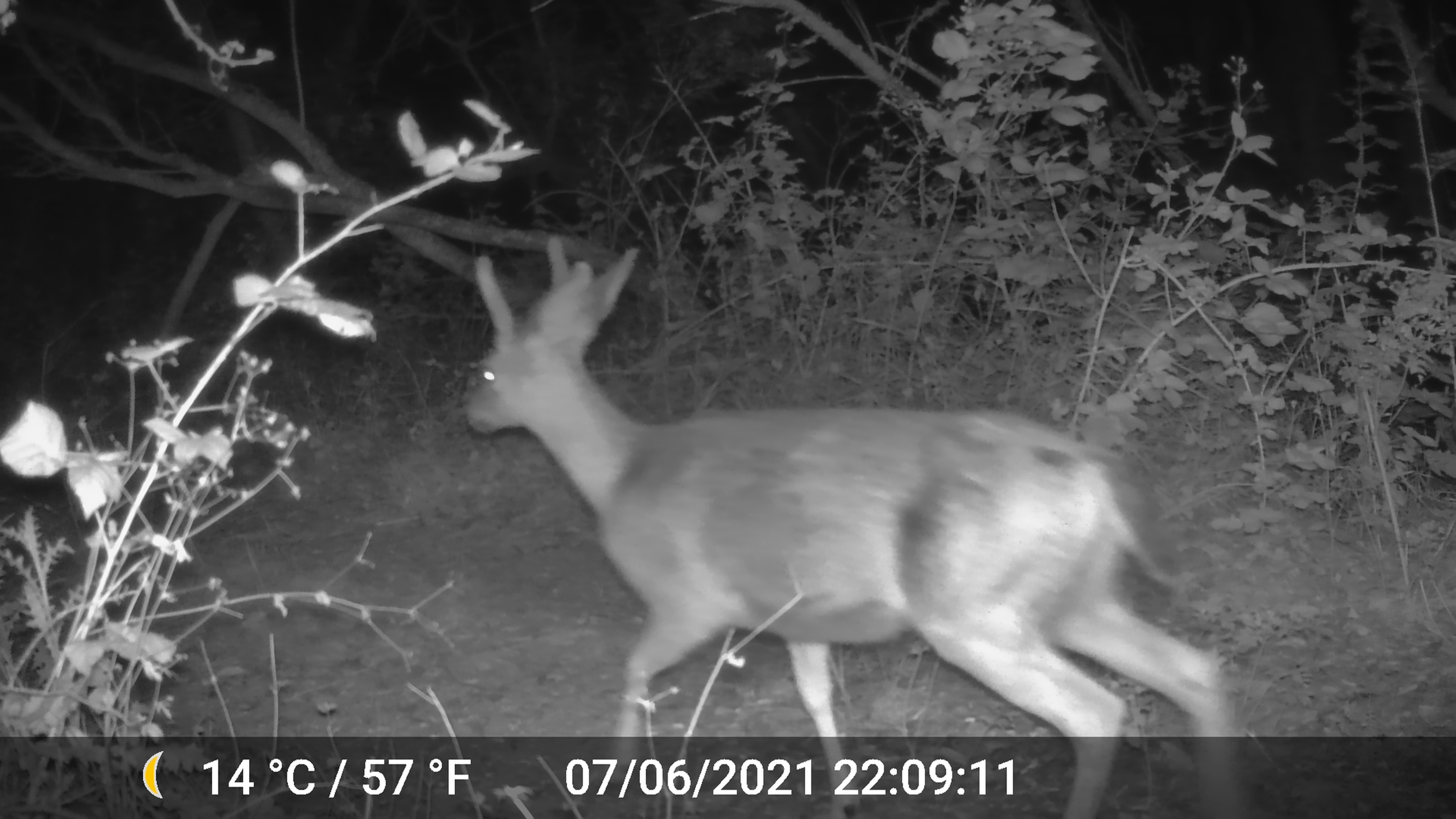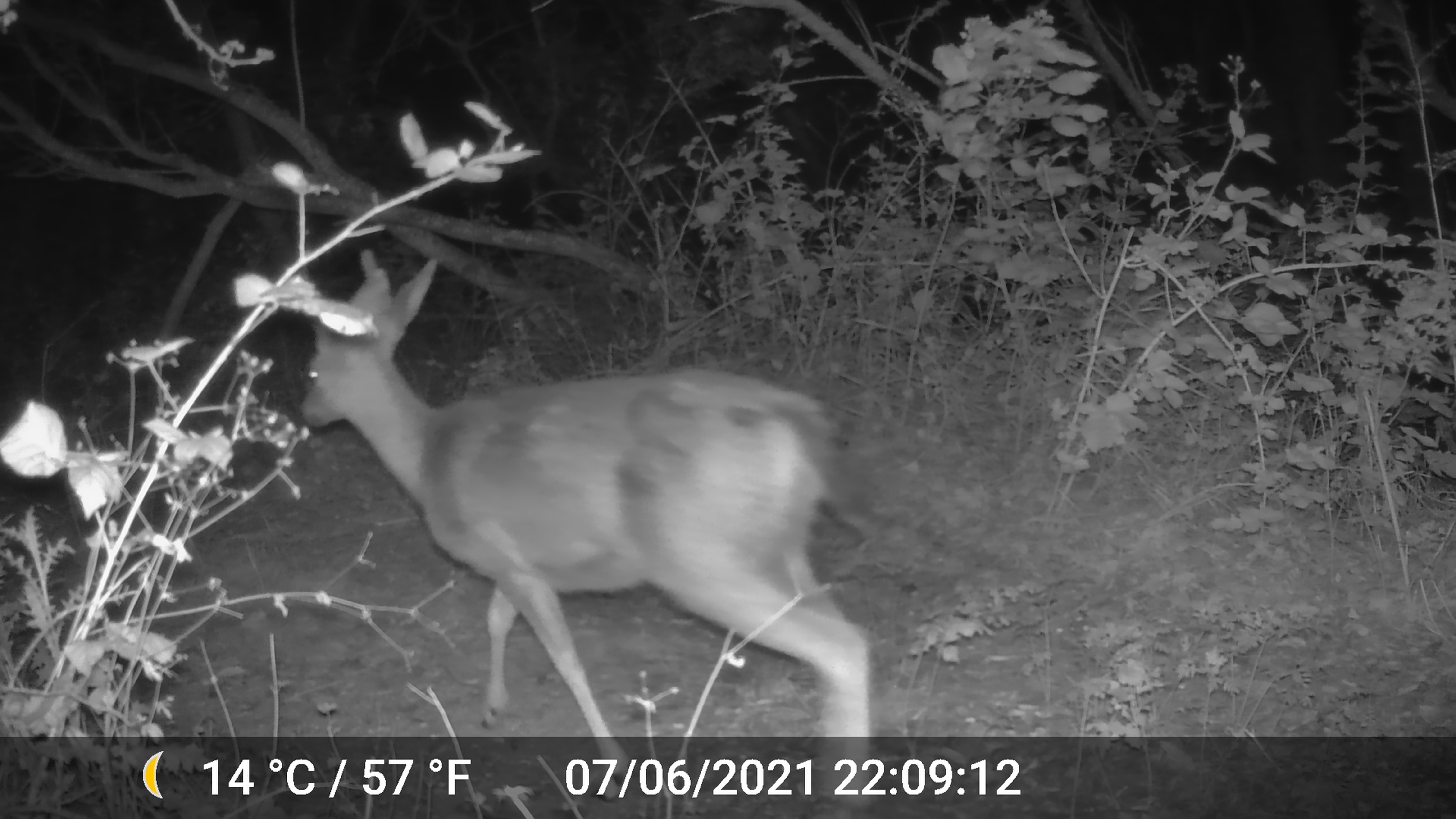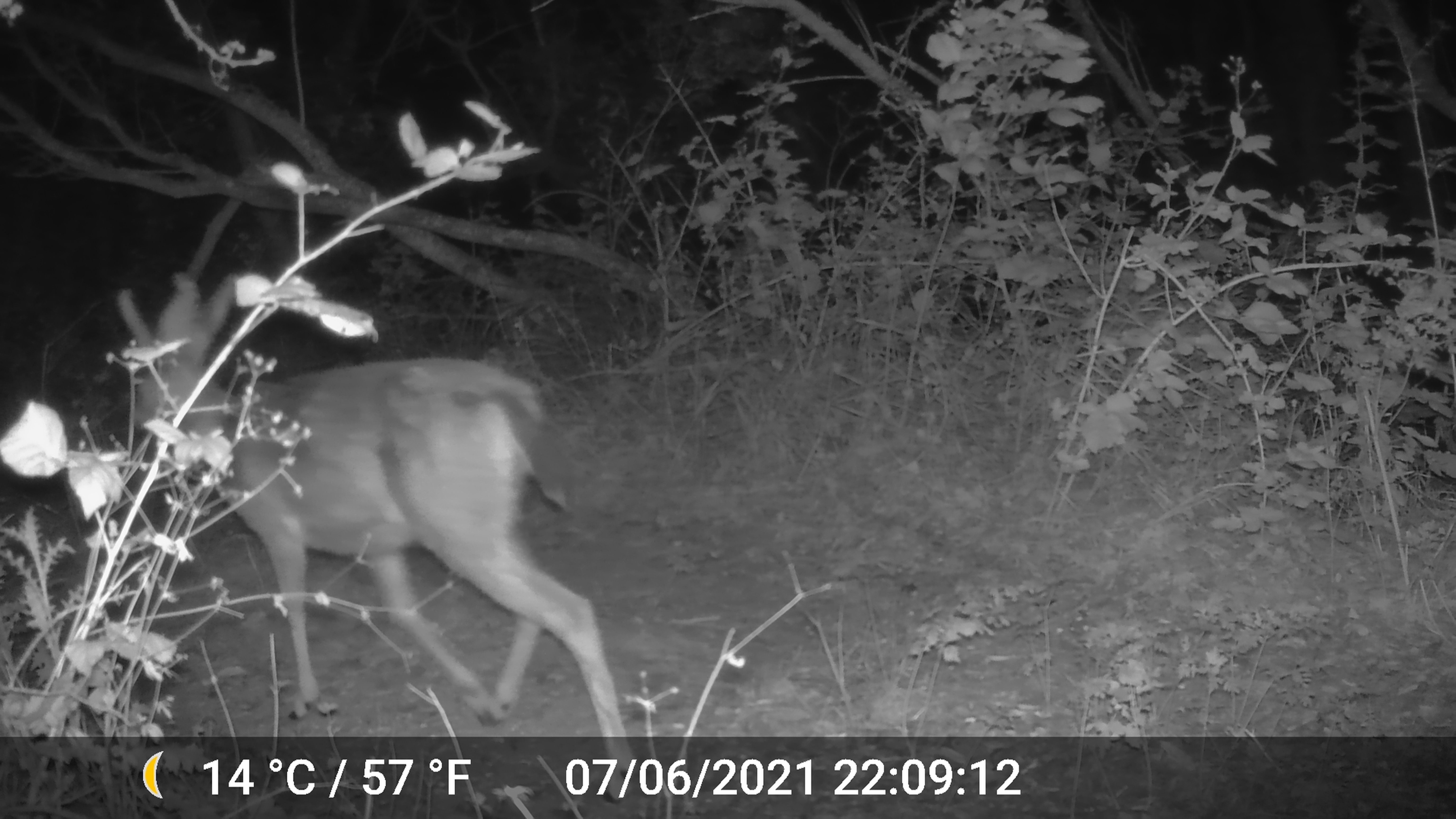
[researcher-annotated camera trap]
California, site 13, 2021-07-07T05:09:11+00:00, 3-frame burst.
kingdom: Animalia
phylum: Chordata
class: Mammalia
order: Artiodactyla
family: Cervidae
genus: Odocoileus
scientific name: Odocoileus hemionus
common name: mule deer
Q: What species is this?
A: Mule deer (Odocoileus hemionus).